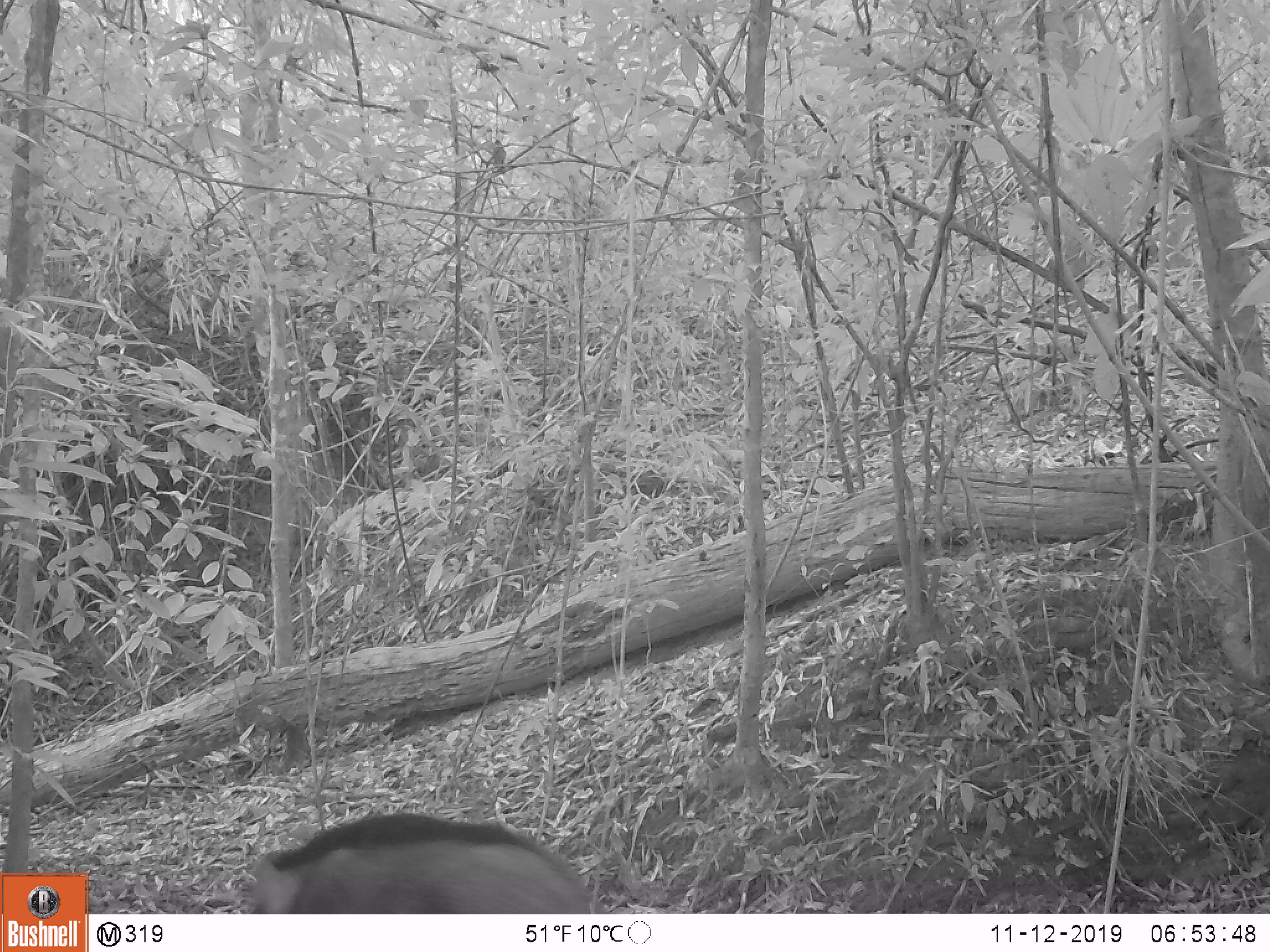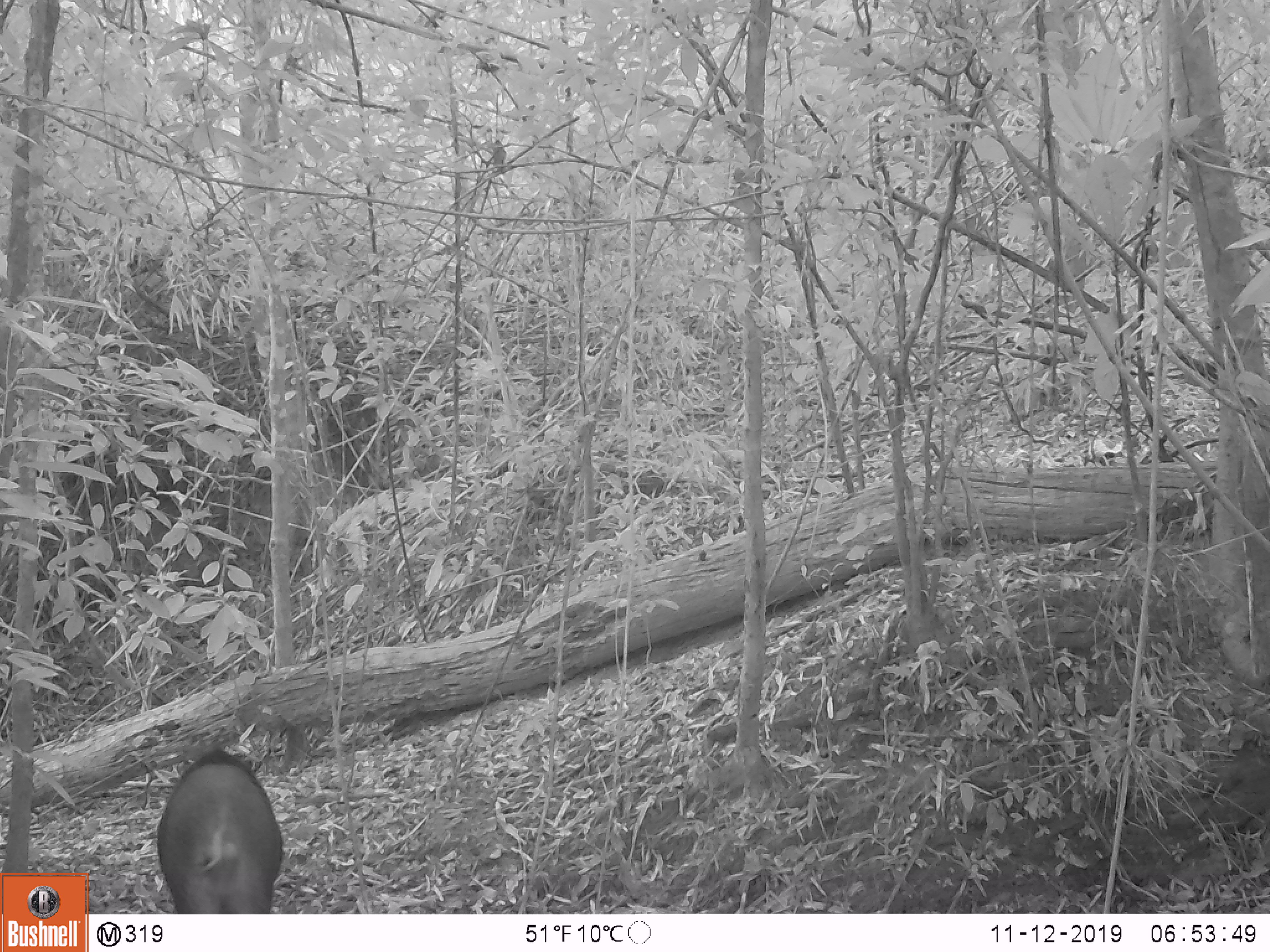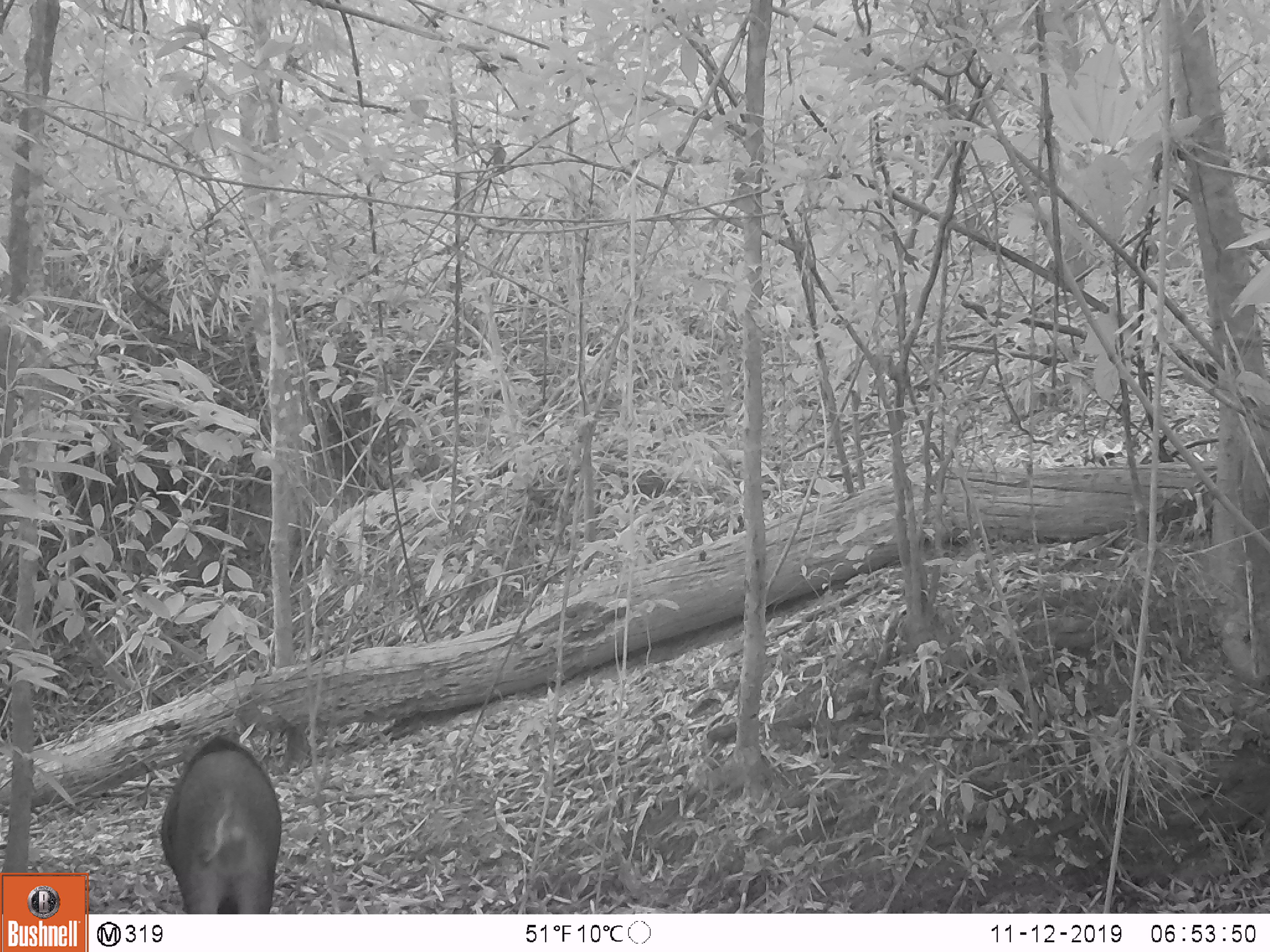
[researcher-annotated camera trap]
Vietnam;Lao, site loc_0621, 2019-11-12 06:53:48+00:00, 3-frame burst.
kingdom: Animalia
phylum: Chordata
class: Mammalia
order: Artiodactyla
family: Suidae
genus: Sus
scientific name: Sus scrofa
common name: eurasian wild pig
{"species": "eurasian wild pig (Sus scrofa)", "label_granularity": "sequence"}